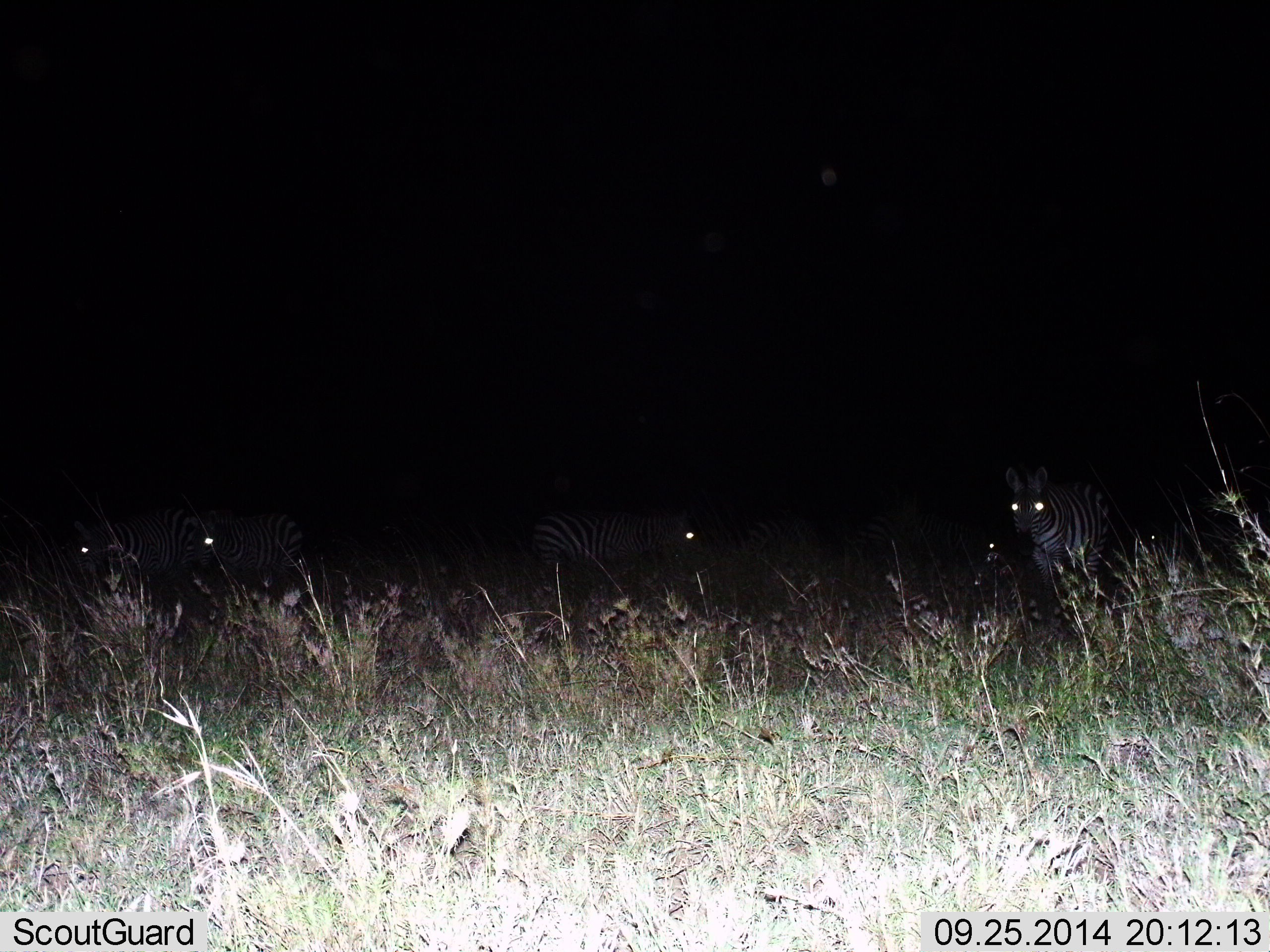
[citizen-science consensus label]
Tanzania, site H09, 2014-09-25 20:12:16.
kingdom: Animalia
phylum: Chordata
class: Mammalia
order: Perissodactyla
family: Equidae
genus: Equus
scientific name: Equus quagga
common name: plains zebra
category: zebra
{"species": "zebra (plains zebra) (Equus quagga)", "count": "4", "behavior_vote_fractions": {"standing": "90%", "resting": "0%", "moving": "10%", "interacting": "0%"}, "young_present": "0%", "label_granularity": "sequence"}